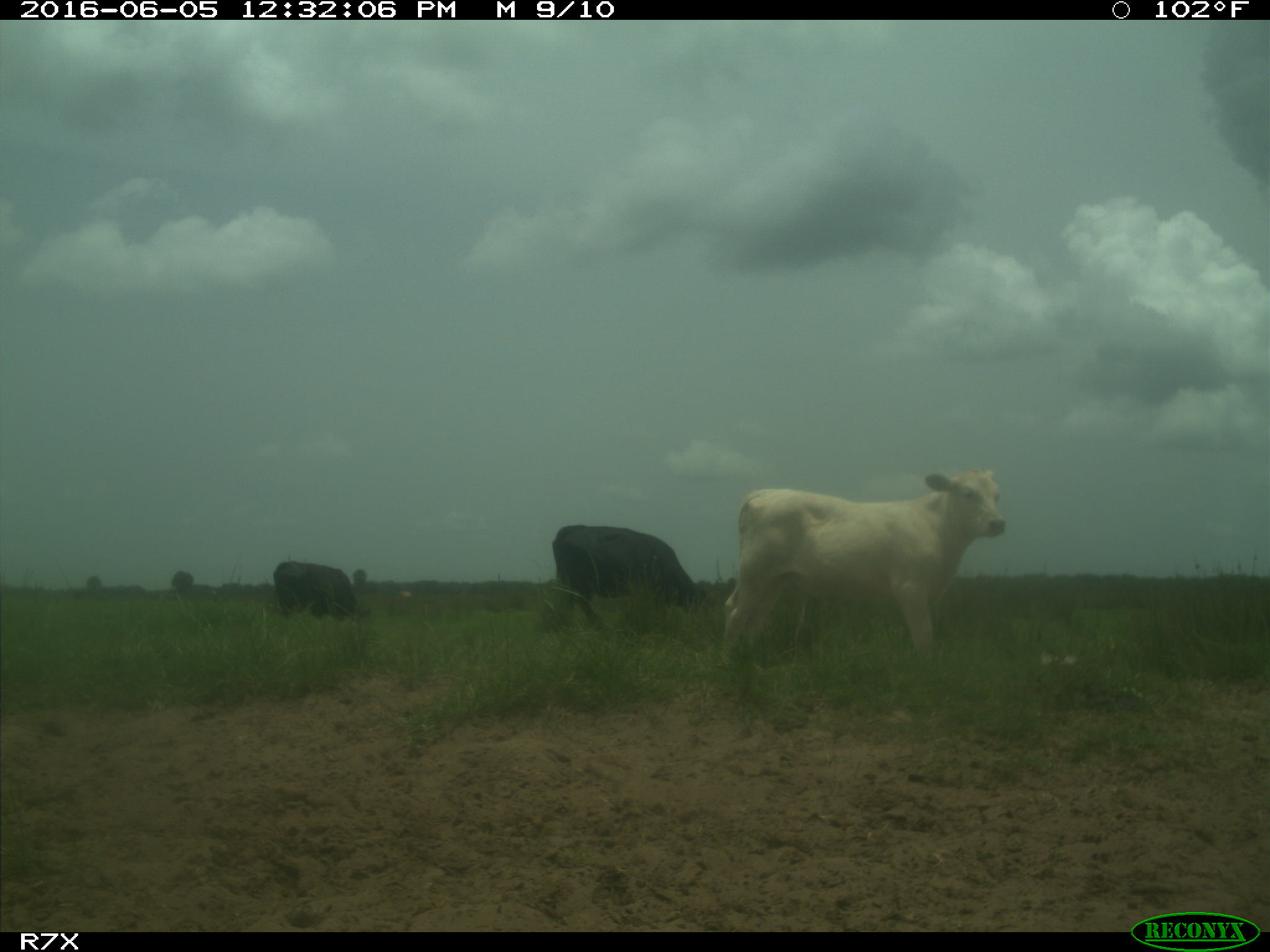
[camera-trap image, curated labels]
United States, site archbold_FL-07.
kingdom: Animalia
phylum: Chordata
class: Mammalia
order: Artiodactyla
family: Bovidae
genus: Bos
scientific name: Bos taurus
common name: domestic cow